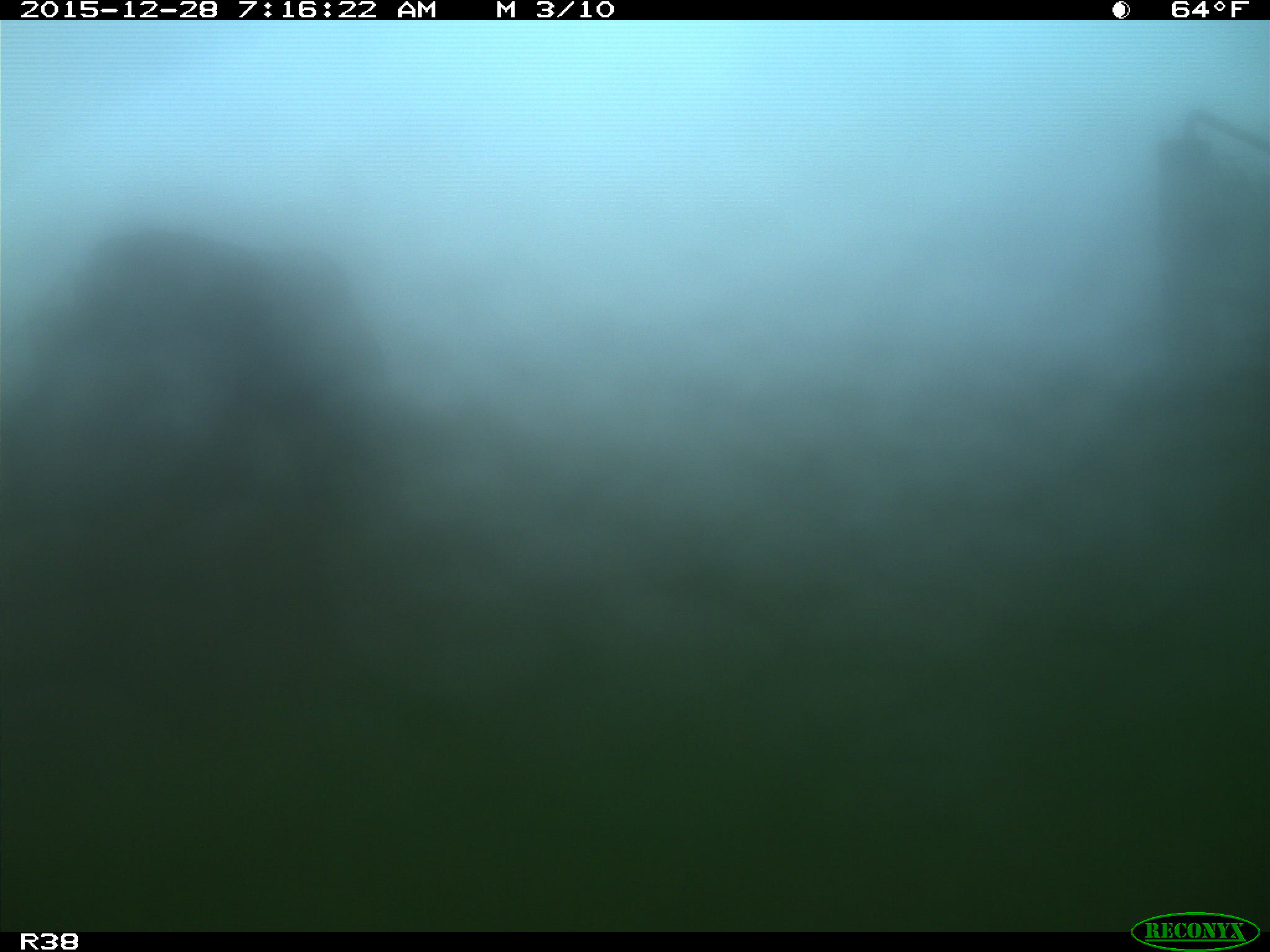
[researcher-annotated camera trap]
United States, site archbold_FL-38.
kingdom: Animalia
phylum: Chordata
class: Mammalia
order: Artiodactyla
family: Bovidae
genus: Bos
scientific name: Bos taurus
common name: domestic cow